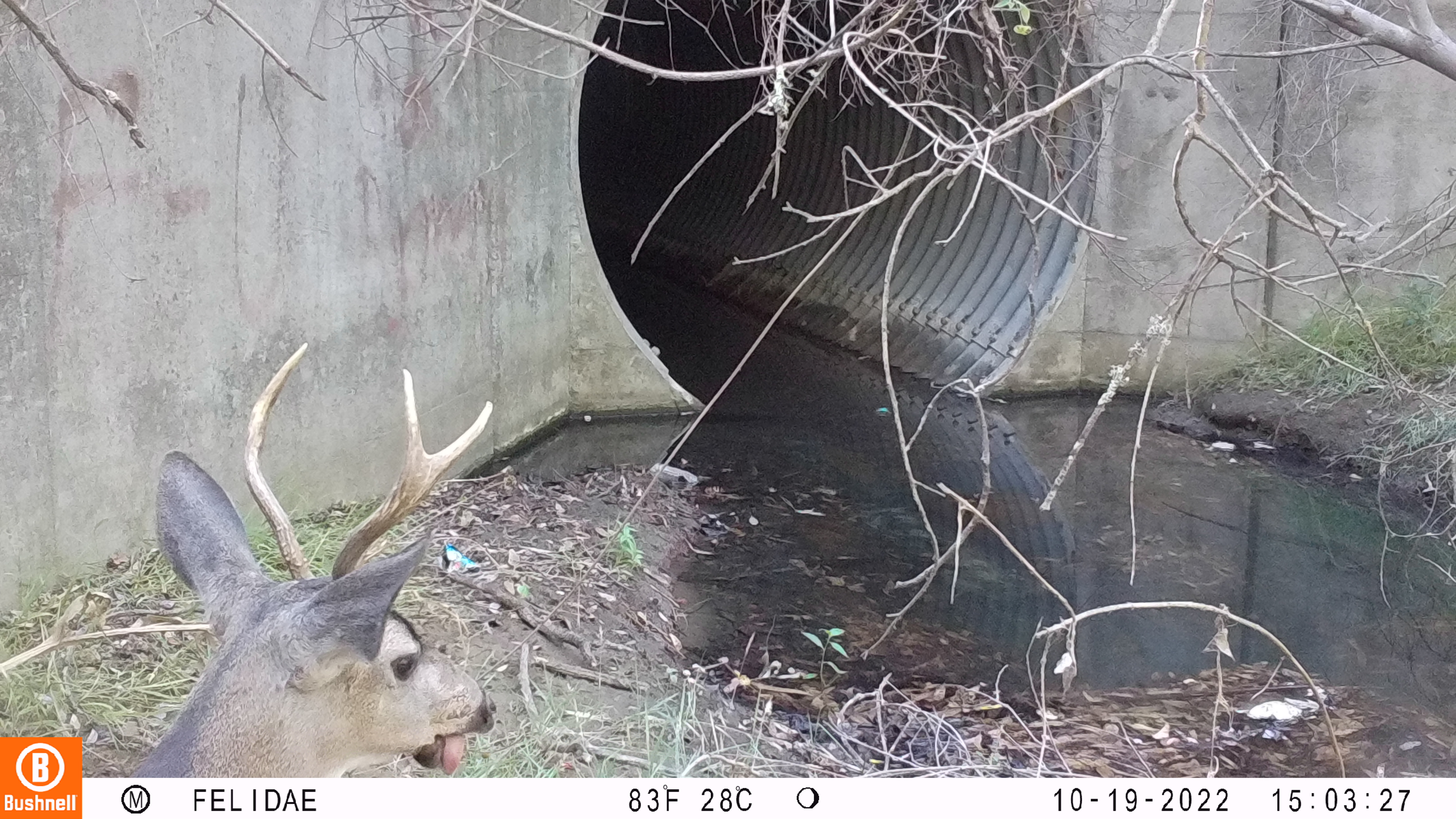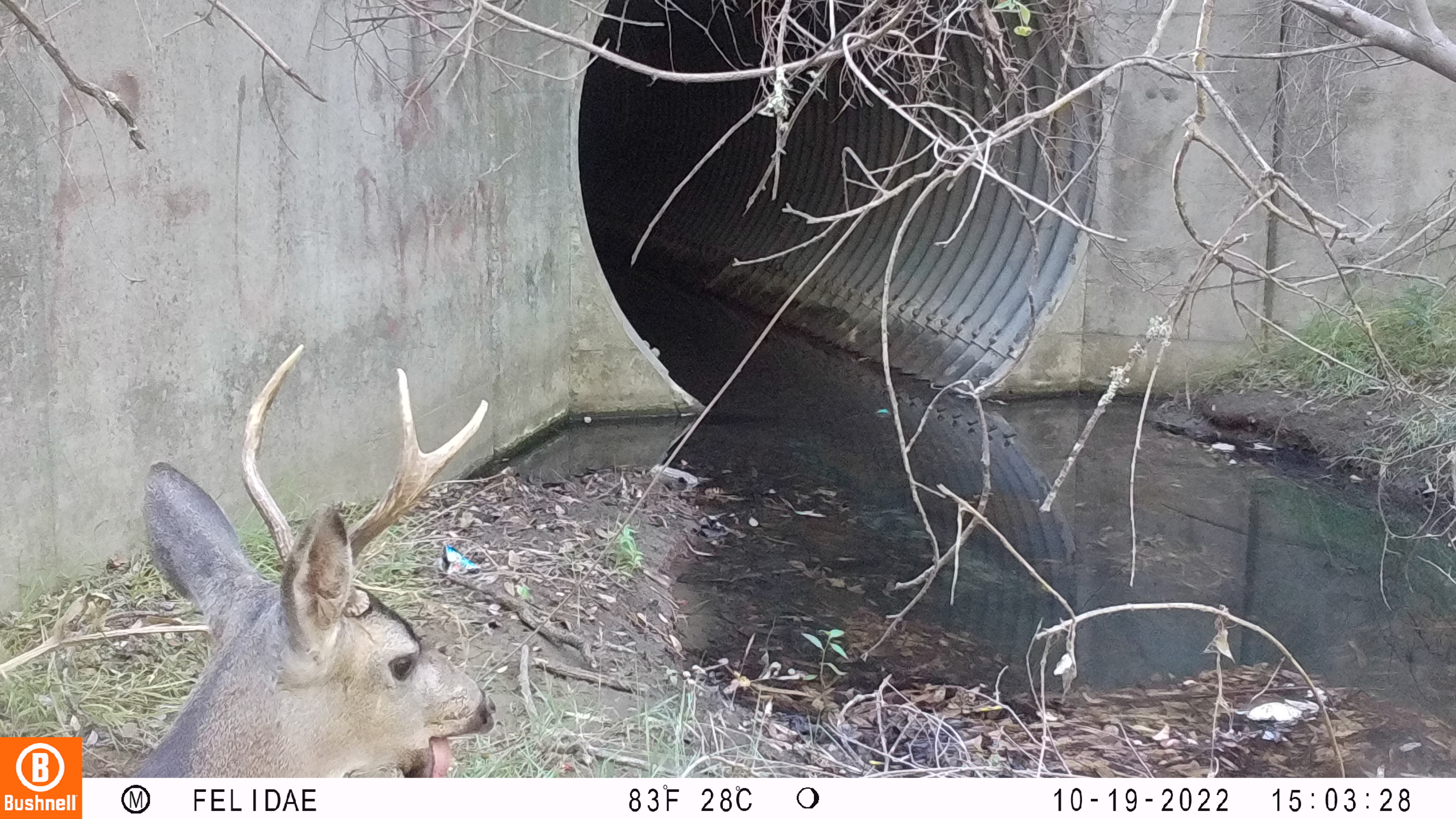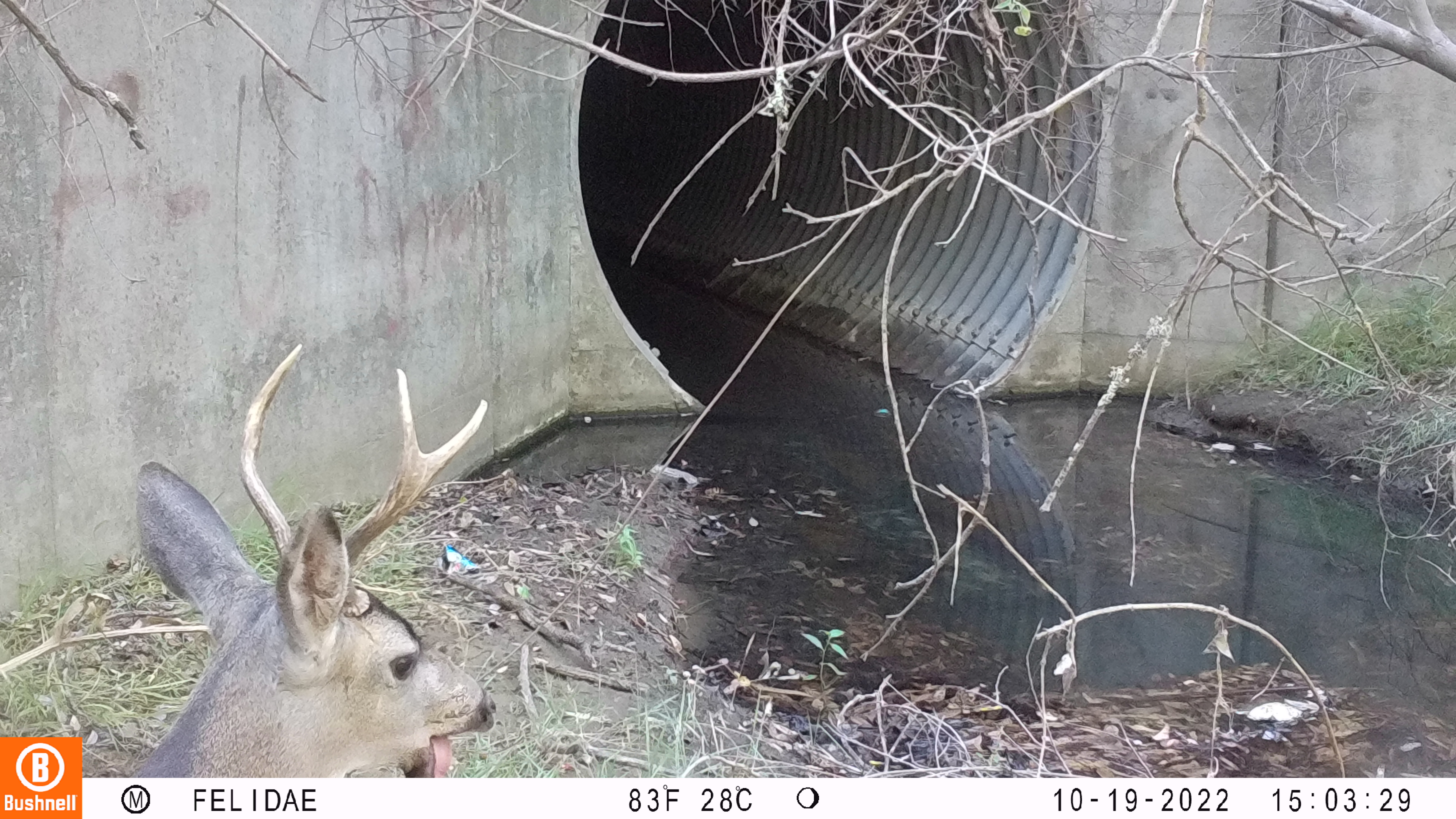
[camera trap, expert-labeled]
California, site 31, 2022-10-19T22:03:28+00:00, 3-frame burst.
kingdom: Animalia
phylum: Chordata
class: Mammalia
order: Artiodactyla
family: Cervidae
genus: Odocoileus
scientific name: Odocoileus hemionus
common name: mule deer